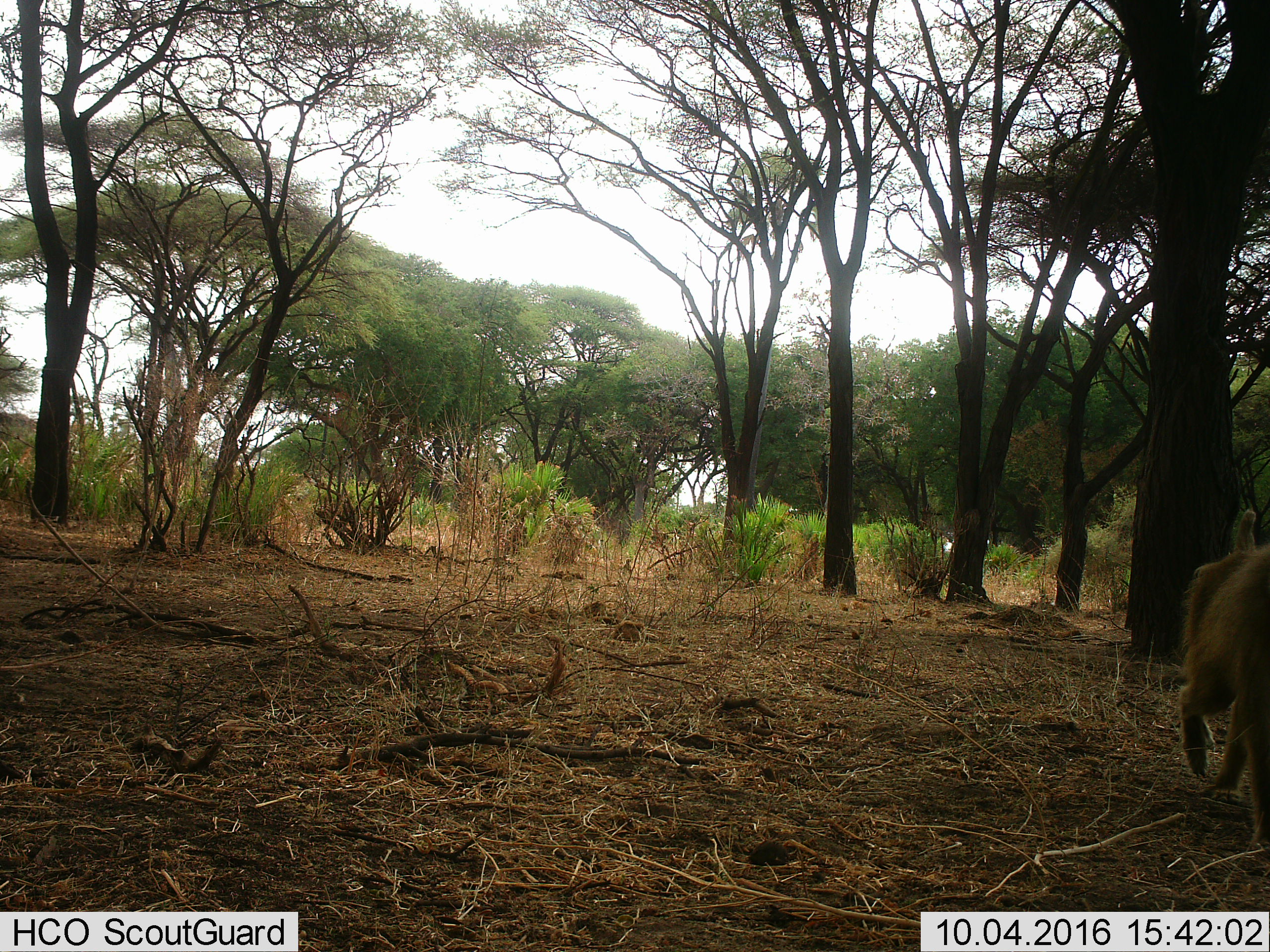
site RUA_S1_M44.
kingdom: Animalia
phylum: Chordata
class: Mammalia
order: Primates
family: Cercopithecidae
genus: Papio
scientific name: Papio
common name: baboon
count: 1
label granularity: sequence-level